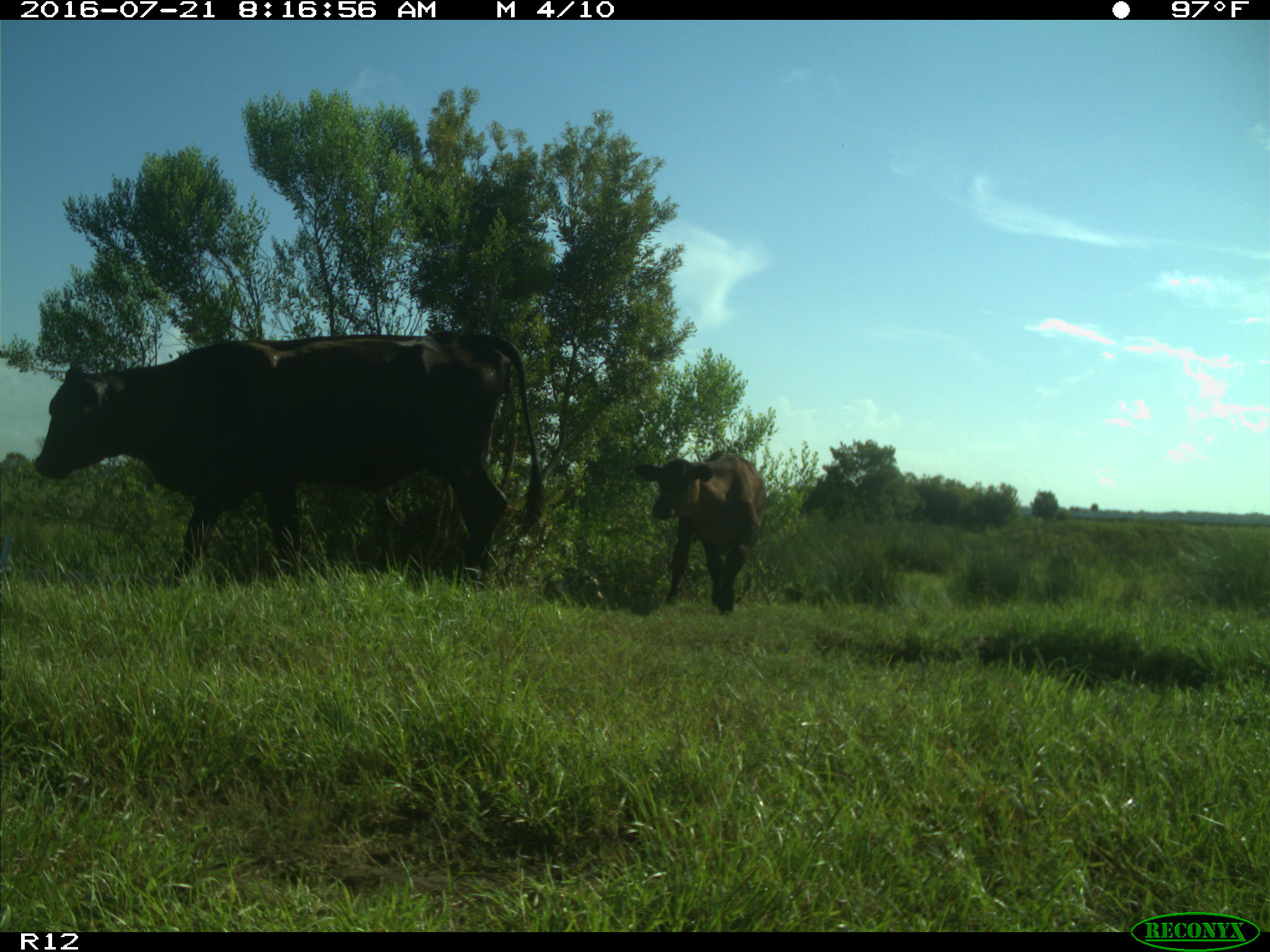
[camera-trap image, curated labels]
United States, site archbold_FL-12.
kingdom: Animalia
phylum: Chordata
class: Mammalia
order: Artiodactyla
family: Bovidae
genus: Bos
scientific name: Bos taurus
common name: domestic cow